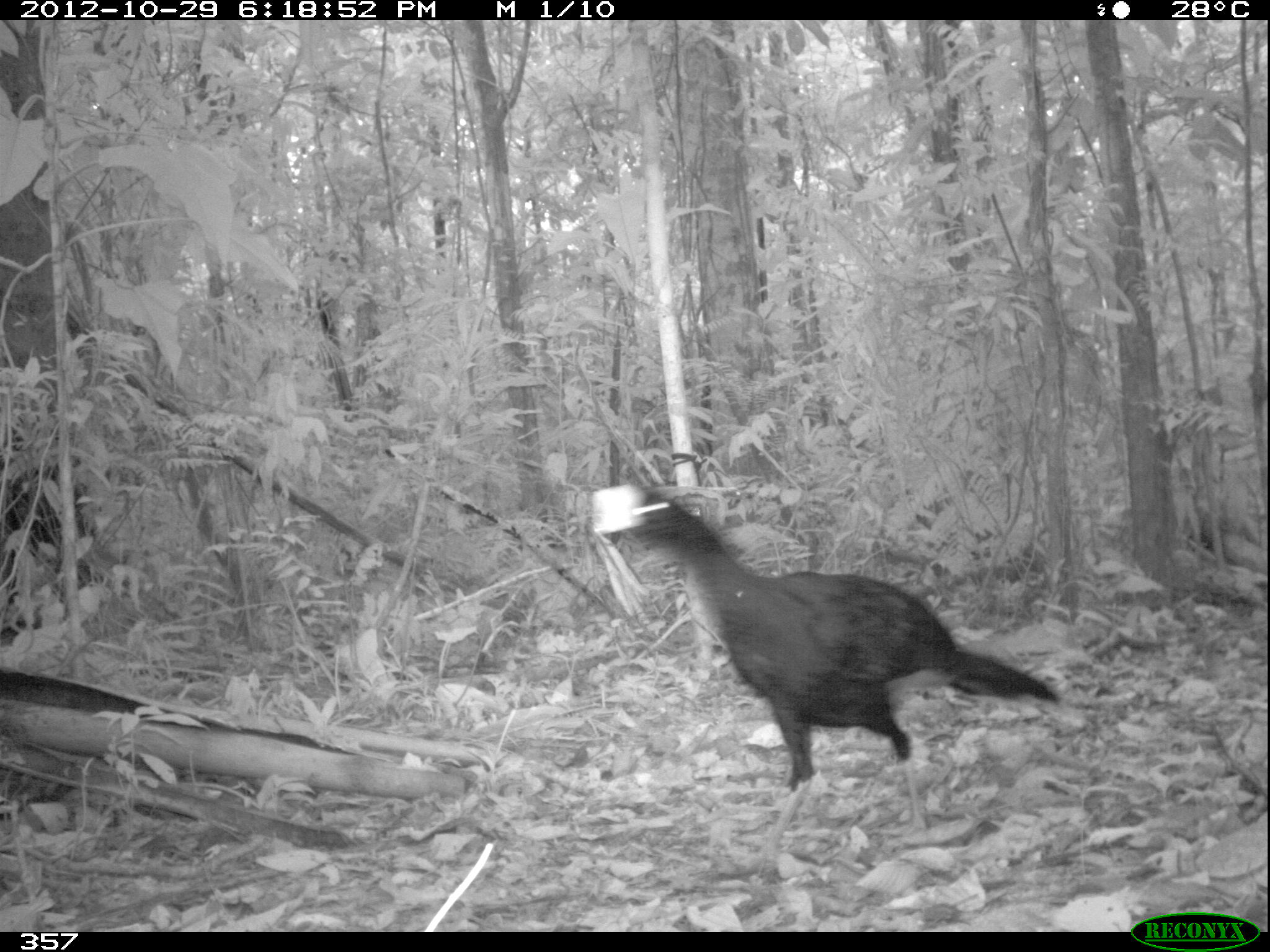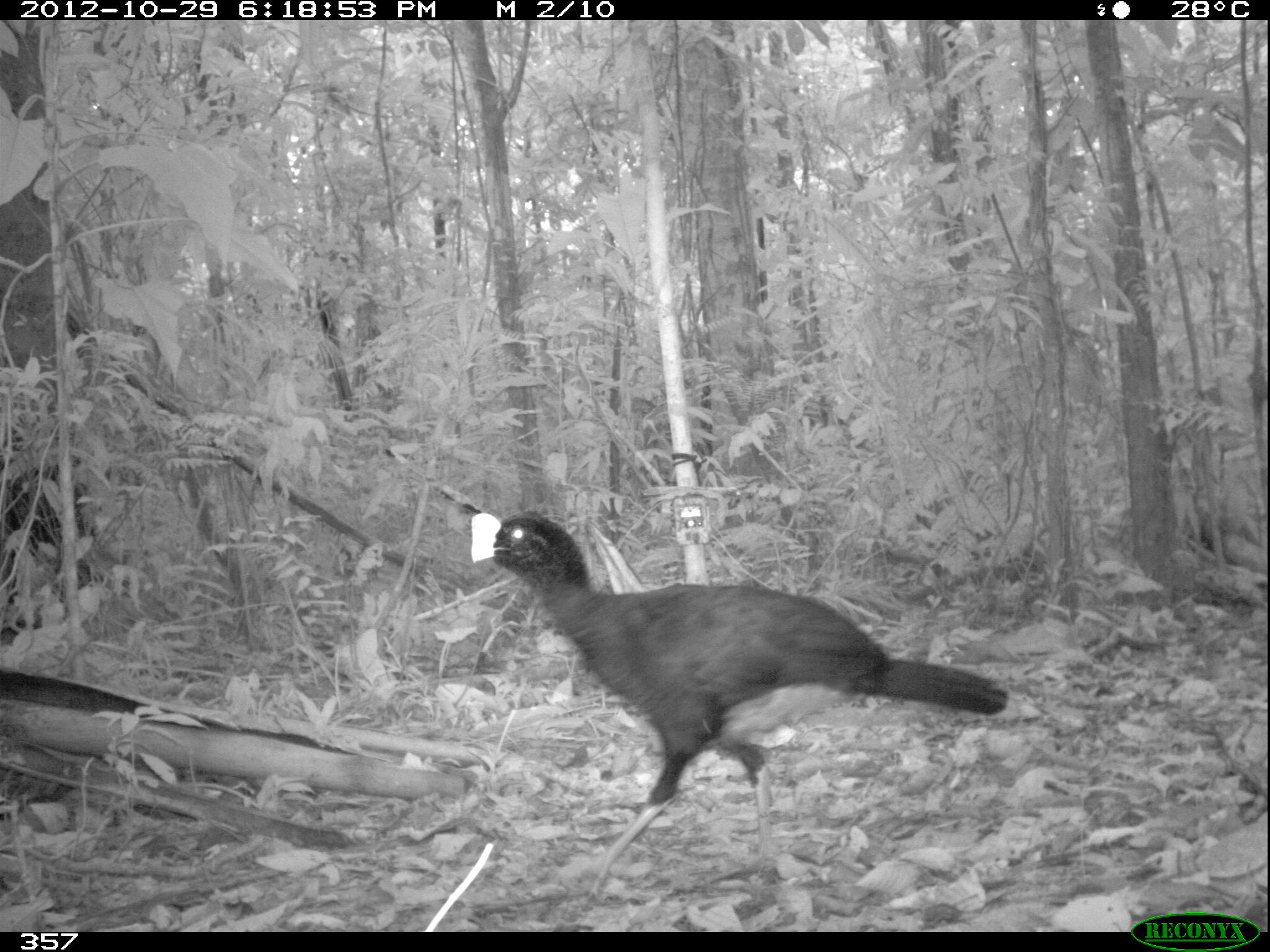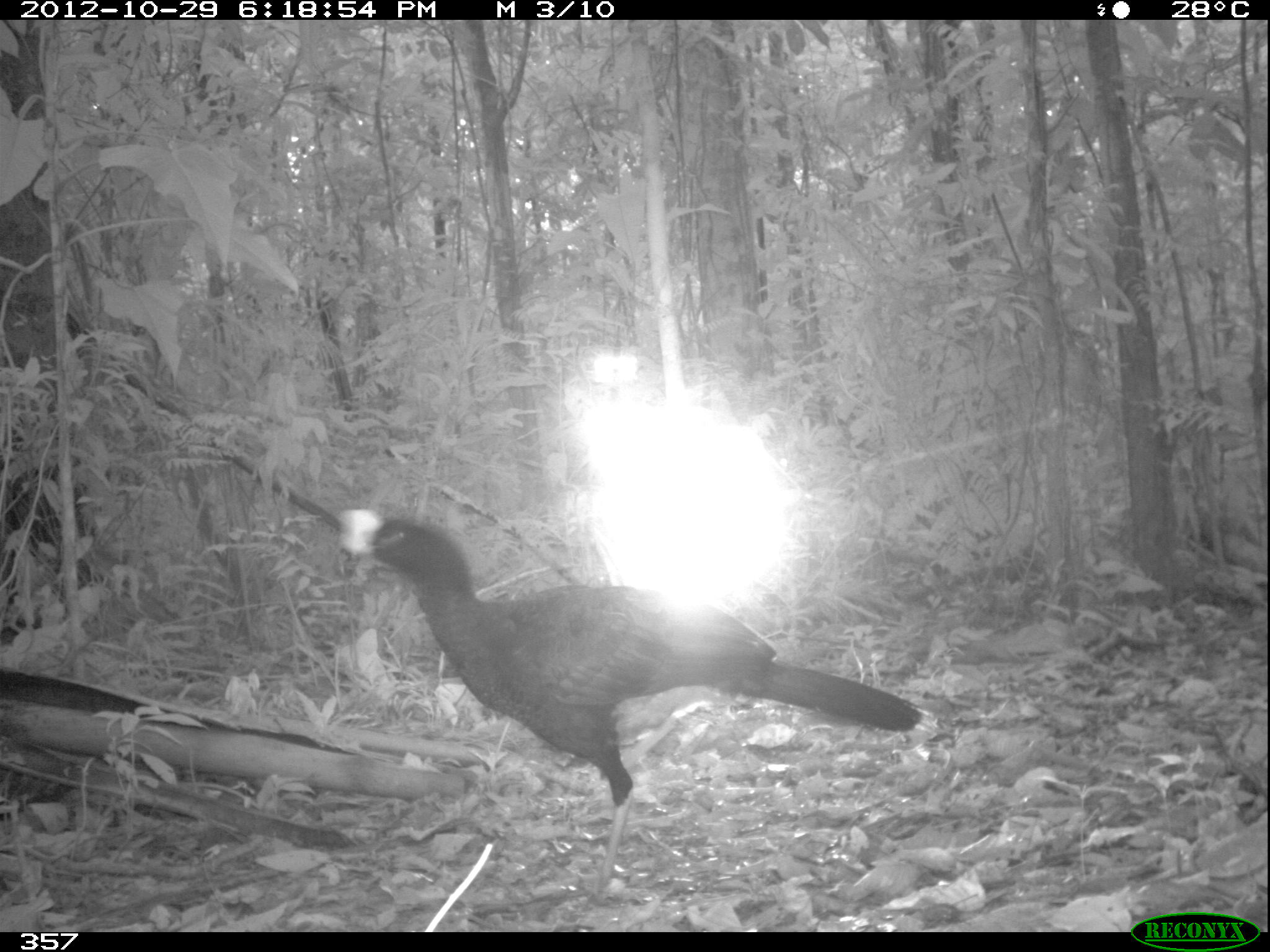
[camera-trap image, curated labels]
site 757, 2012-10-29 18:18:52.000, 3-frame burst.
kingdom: Animalia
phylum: Chordata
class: Aves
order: Galliformes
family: Cracidae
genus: Mitu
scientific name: Mitu tuberosum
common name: razor-billed curassow